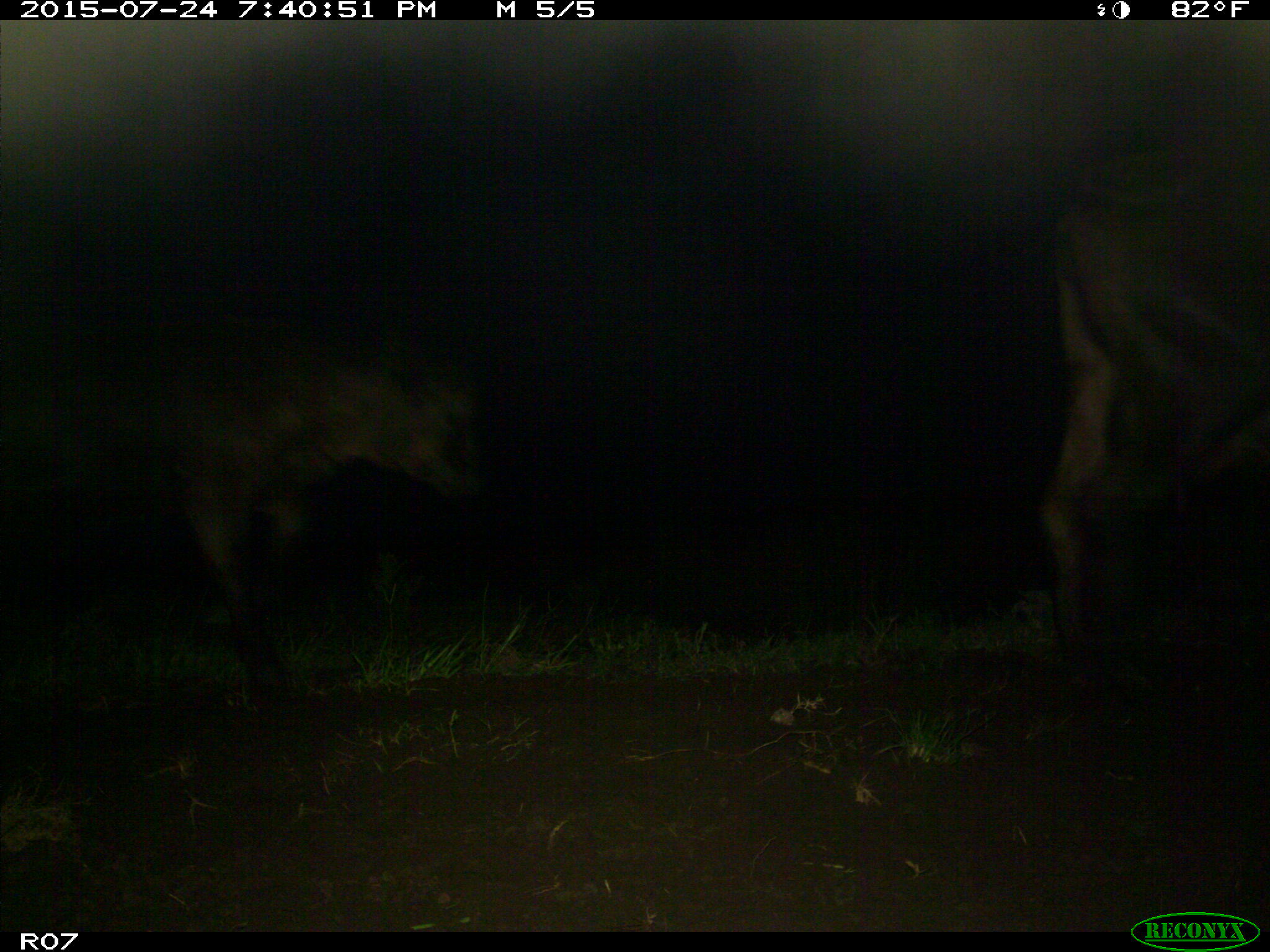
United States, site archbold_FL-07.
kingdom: Animalia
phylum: Chordata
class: Mammalia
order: Artiodactyla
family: Bovidae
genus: Bos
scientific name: Bos taurus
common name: domestic cow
Bos taurus (domestic cow).